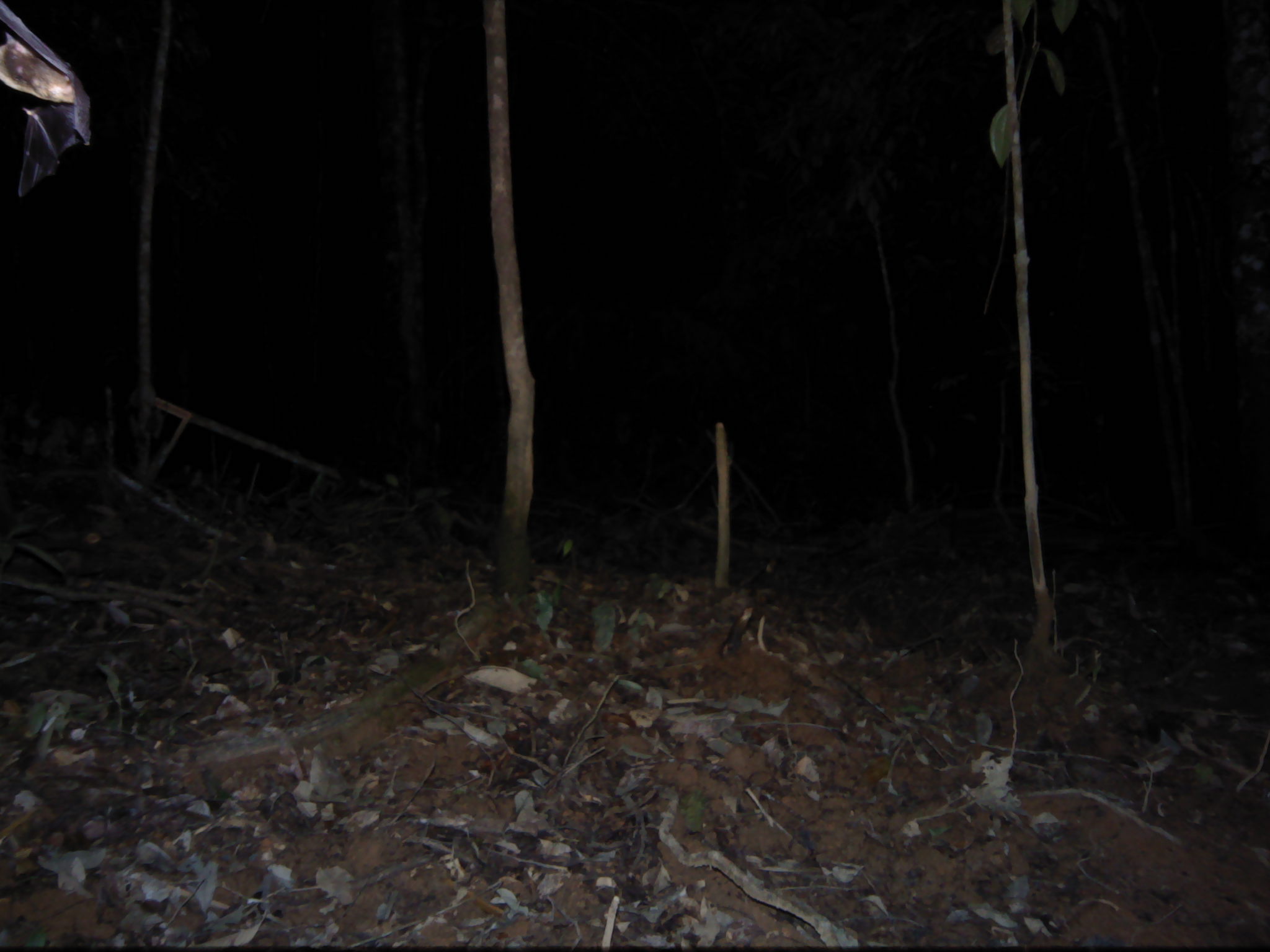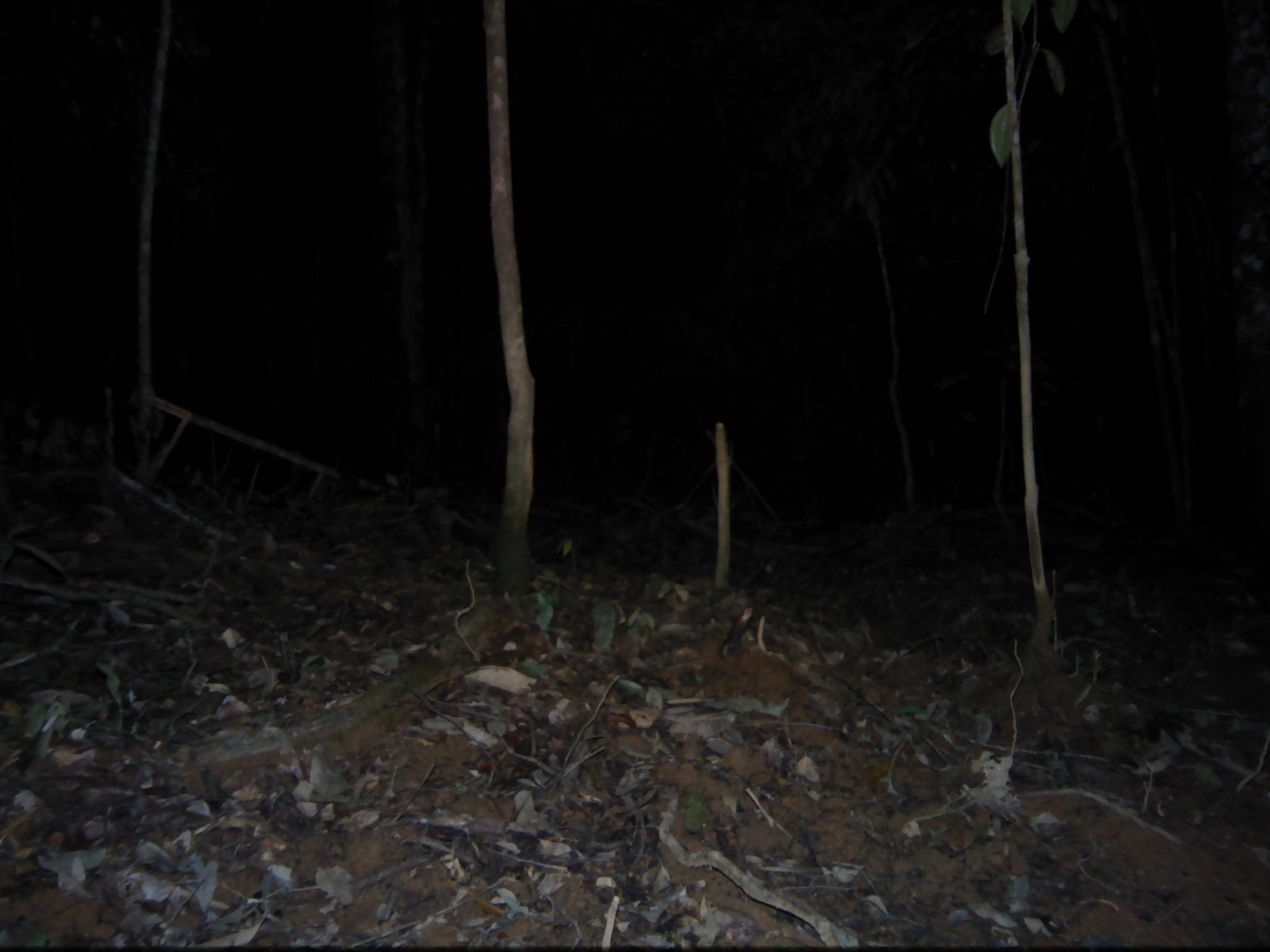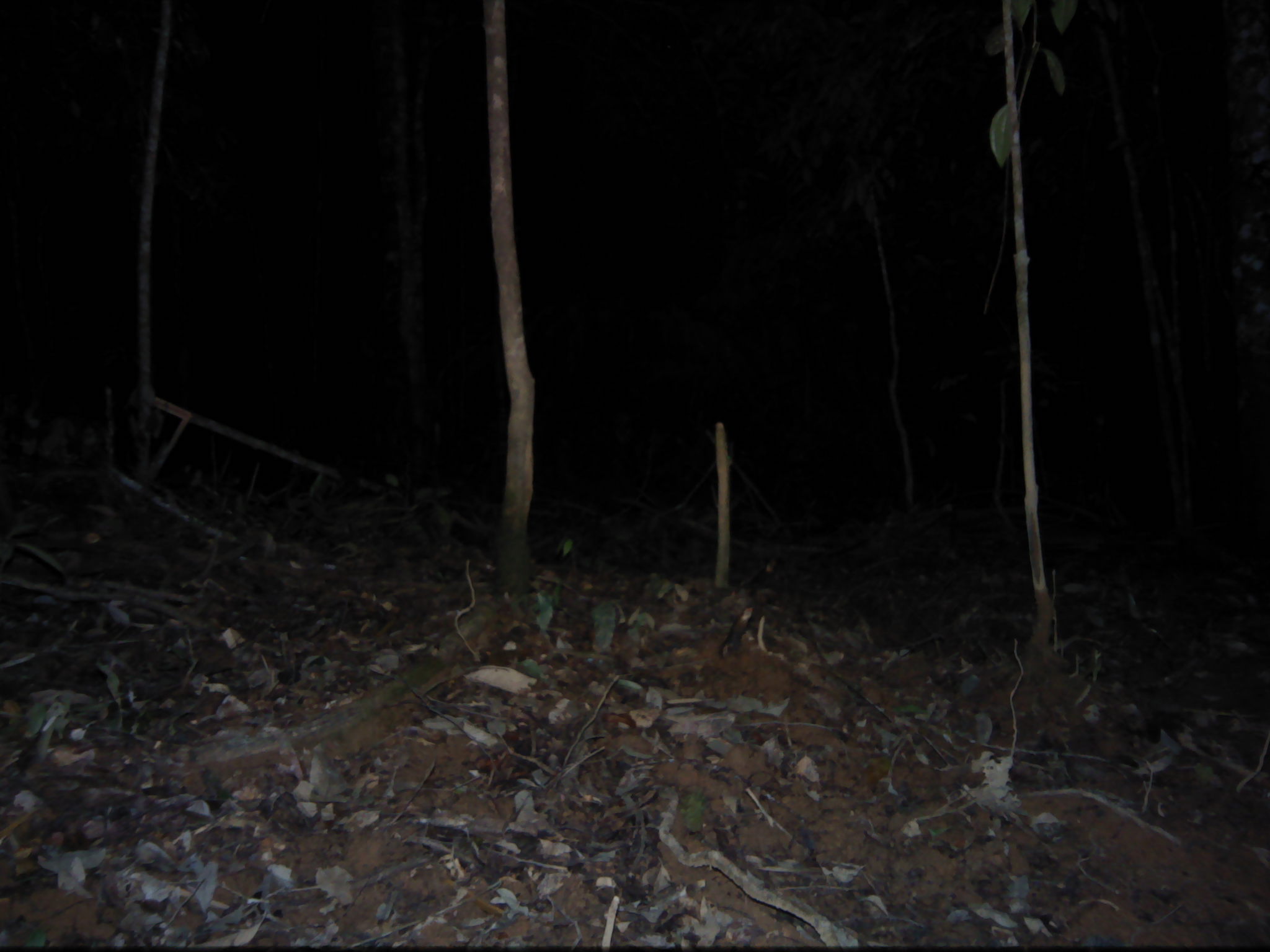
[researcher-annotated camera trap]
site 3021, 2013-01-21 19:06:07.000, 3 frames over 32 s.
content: unidentified animal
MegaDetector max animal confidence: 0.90